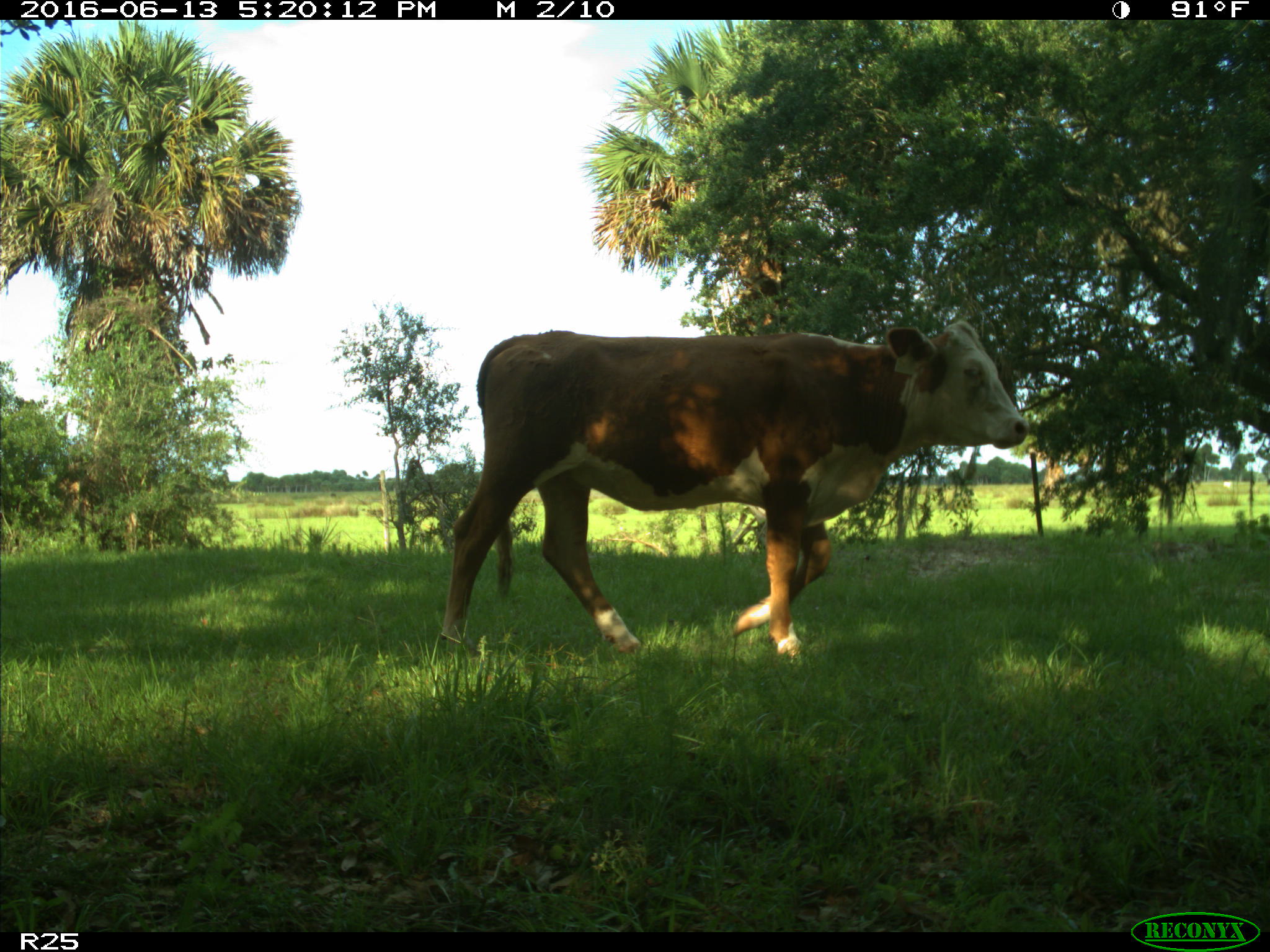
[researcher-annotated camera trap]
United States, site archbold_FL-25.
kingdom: Animalia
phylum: Chordata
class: Mammalia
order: Artiodactyla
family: Bovidae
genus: Bos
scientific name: Bos taurus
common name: domestic cow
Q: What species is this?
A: Bos taurus (domestic cow).